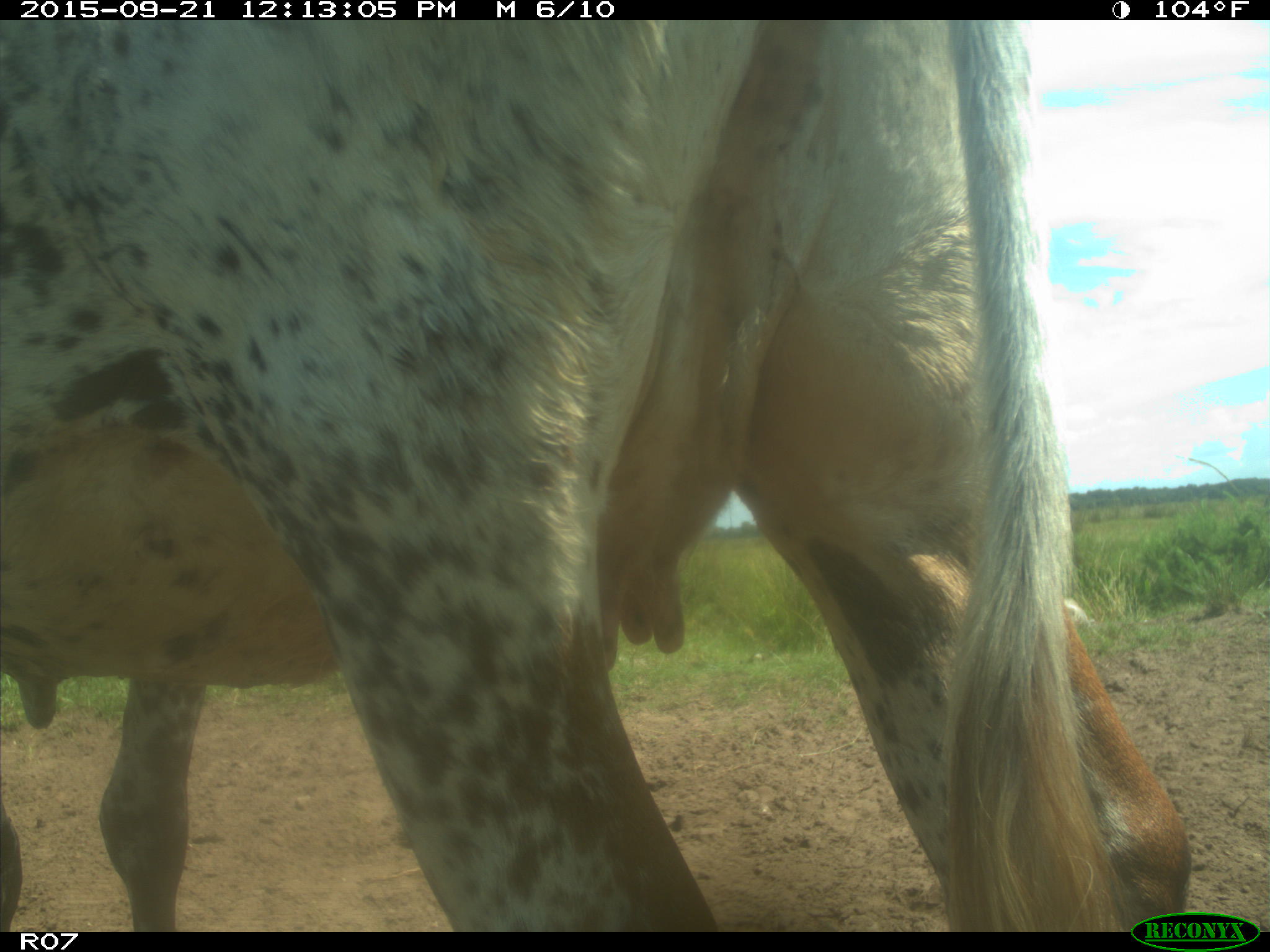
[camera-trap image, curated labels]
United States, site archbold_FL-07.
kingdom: Animalia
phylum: Chordata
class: Mammalia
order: Artiodactyla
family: Bovidae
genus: Bos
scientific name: Bos taurus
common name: domestic cow